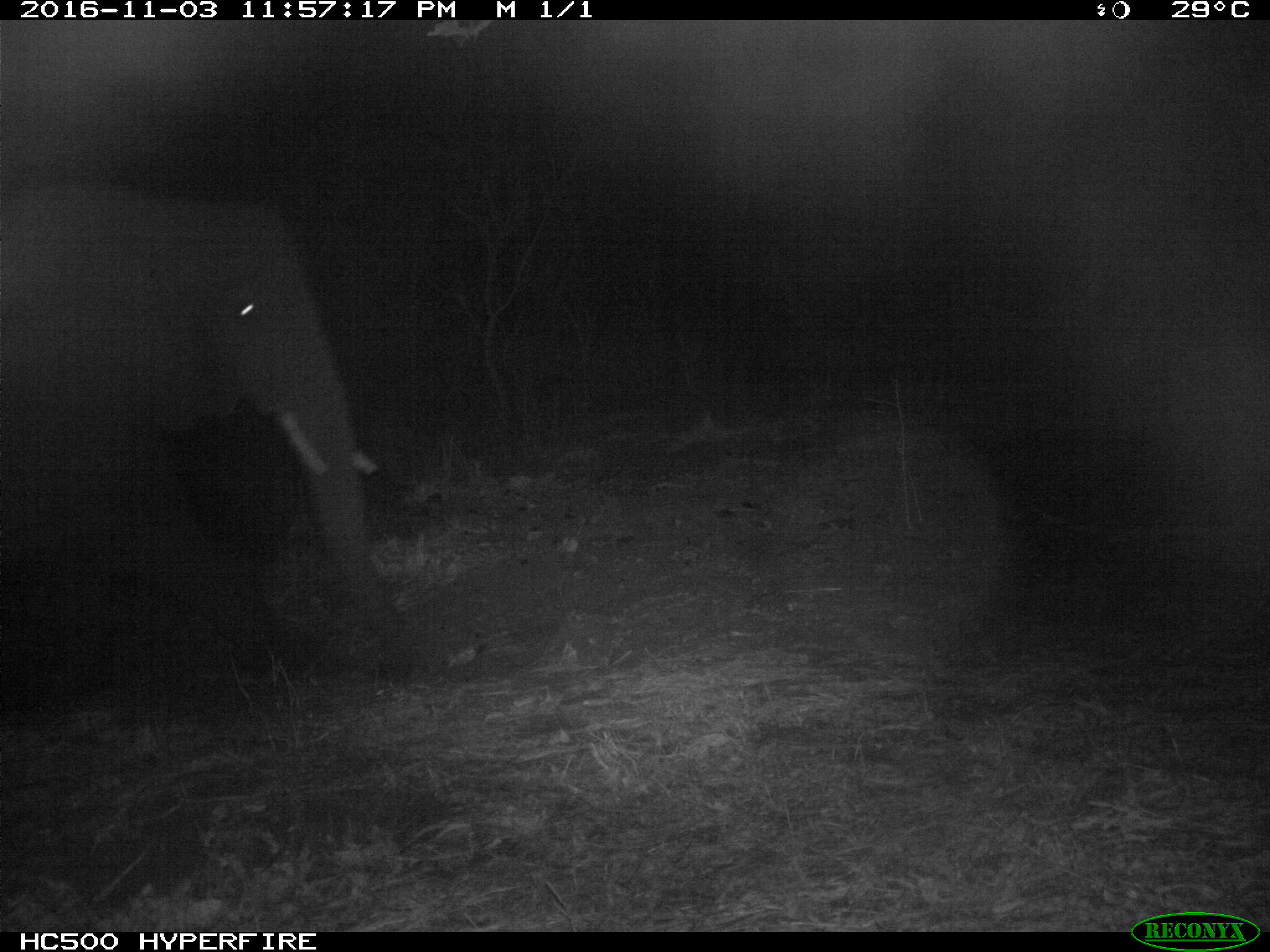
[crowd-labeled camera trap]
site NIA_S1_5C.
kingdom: Animalia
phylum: Chordata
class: Mammalia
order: Proboscidea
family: Elephantidae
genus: Loxodonta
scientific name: Loxodonta africana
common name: african bush elephant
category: elephant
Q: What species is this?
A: Elephant (african bush elephant) (Loxodonta africana).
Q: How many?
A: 1.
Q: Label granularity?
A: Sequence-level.